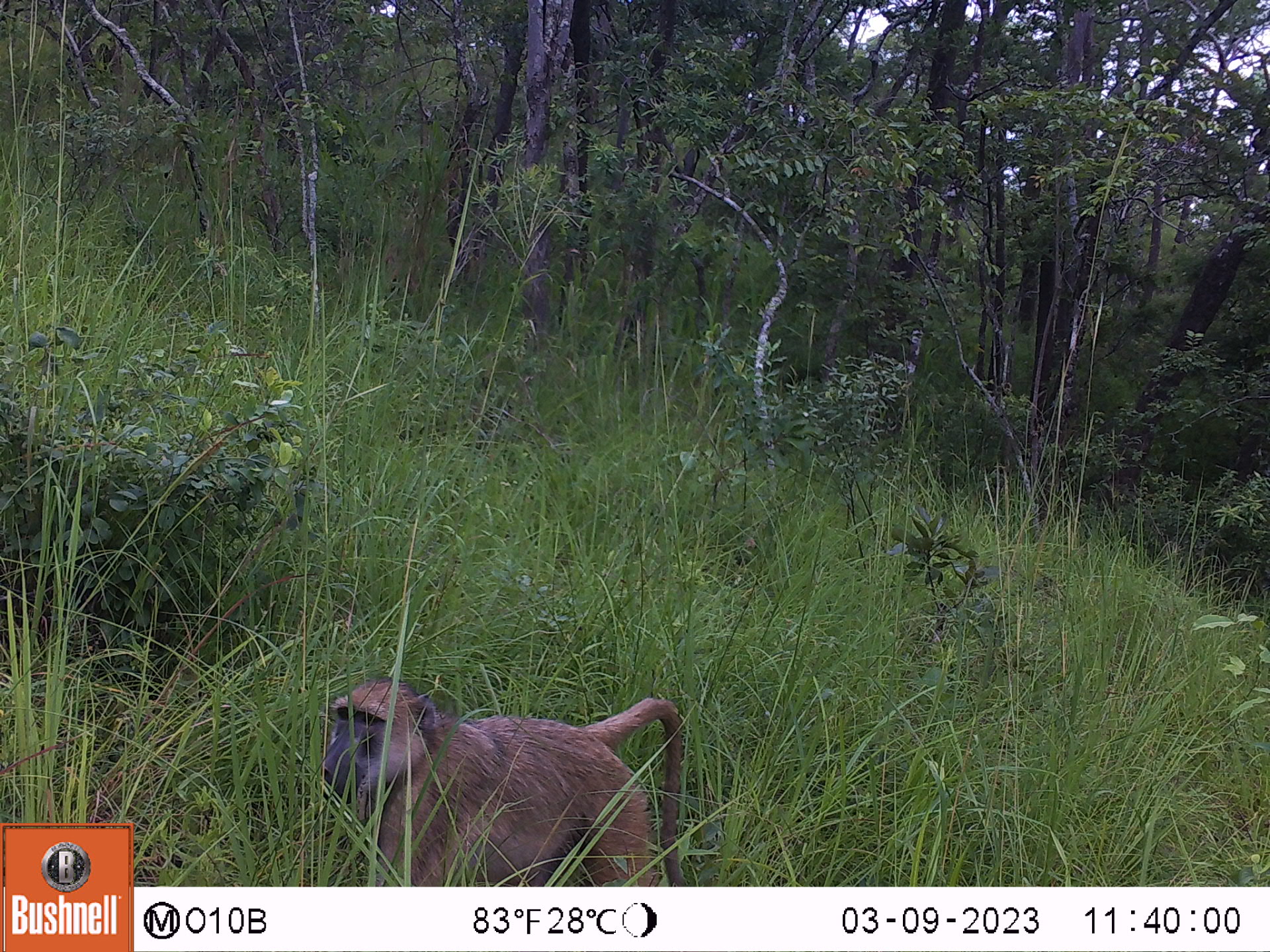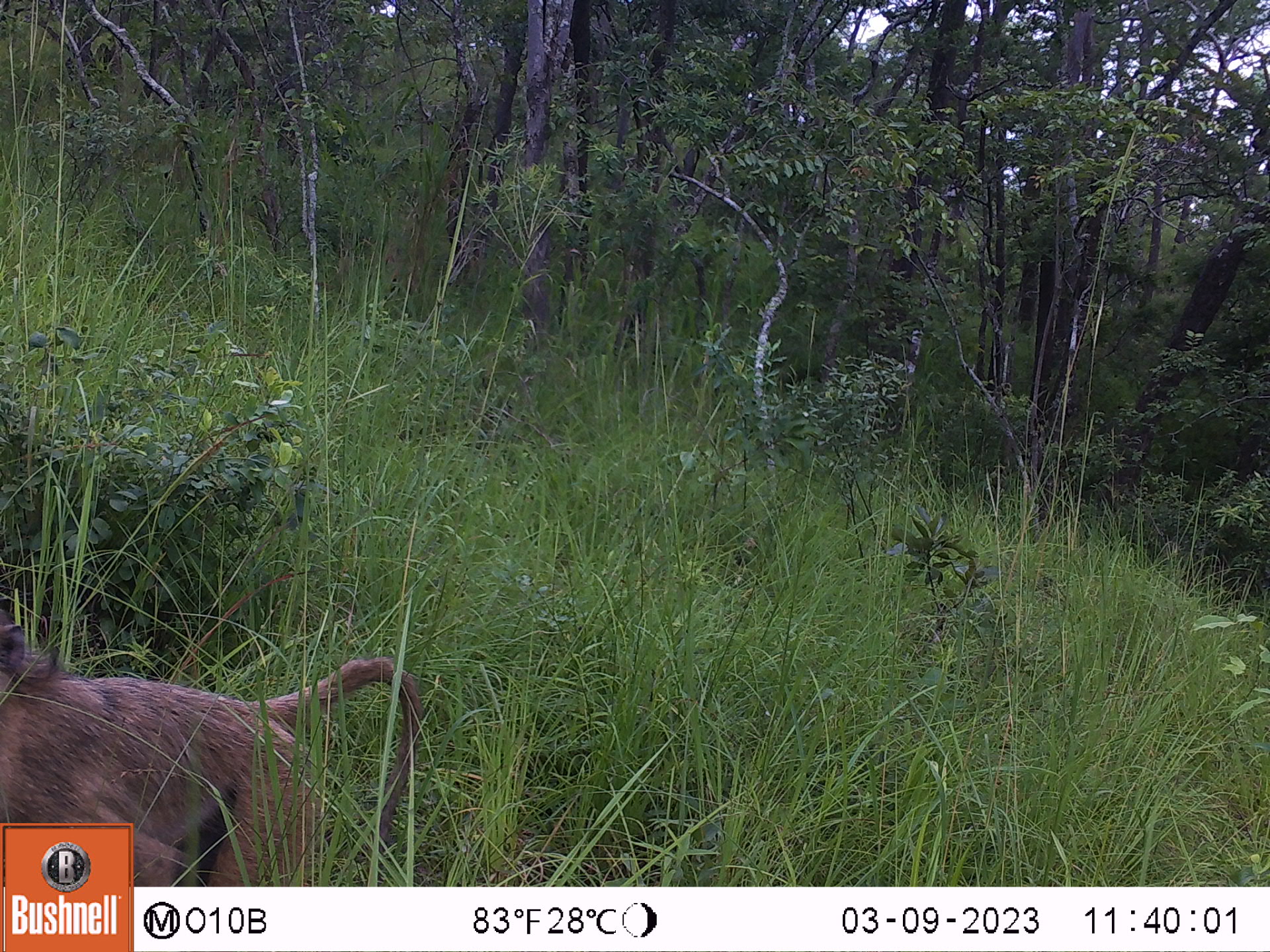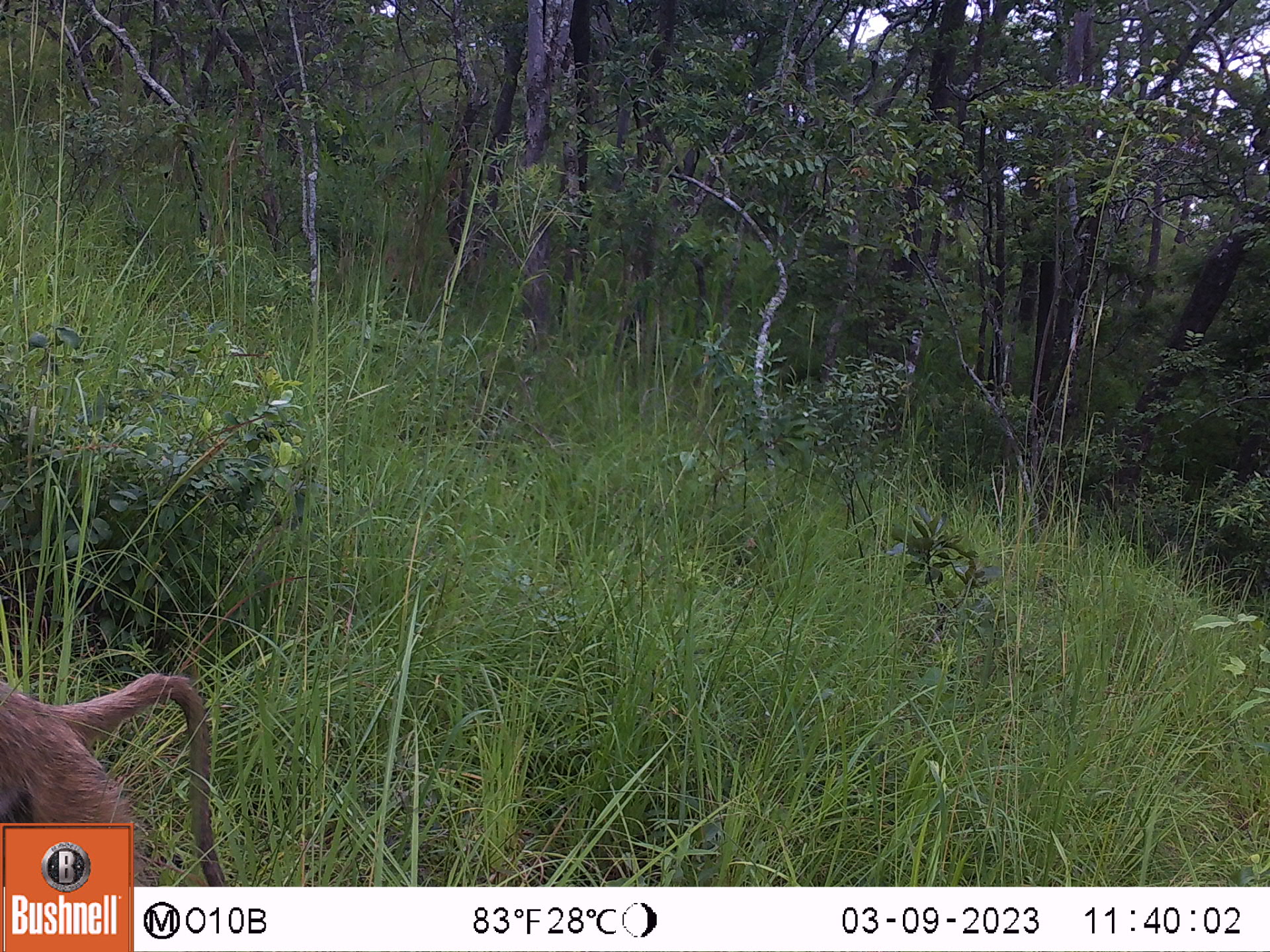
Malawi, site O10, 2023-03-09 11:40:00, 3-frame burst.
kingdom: Animalia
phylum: Chordata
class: Mammalia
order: Primates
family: Cercopithecidae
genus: Papio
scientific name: Papio cynocephalus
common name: yellow baboon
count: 1